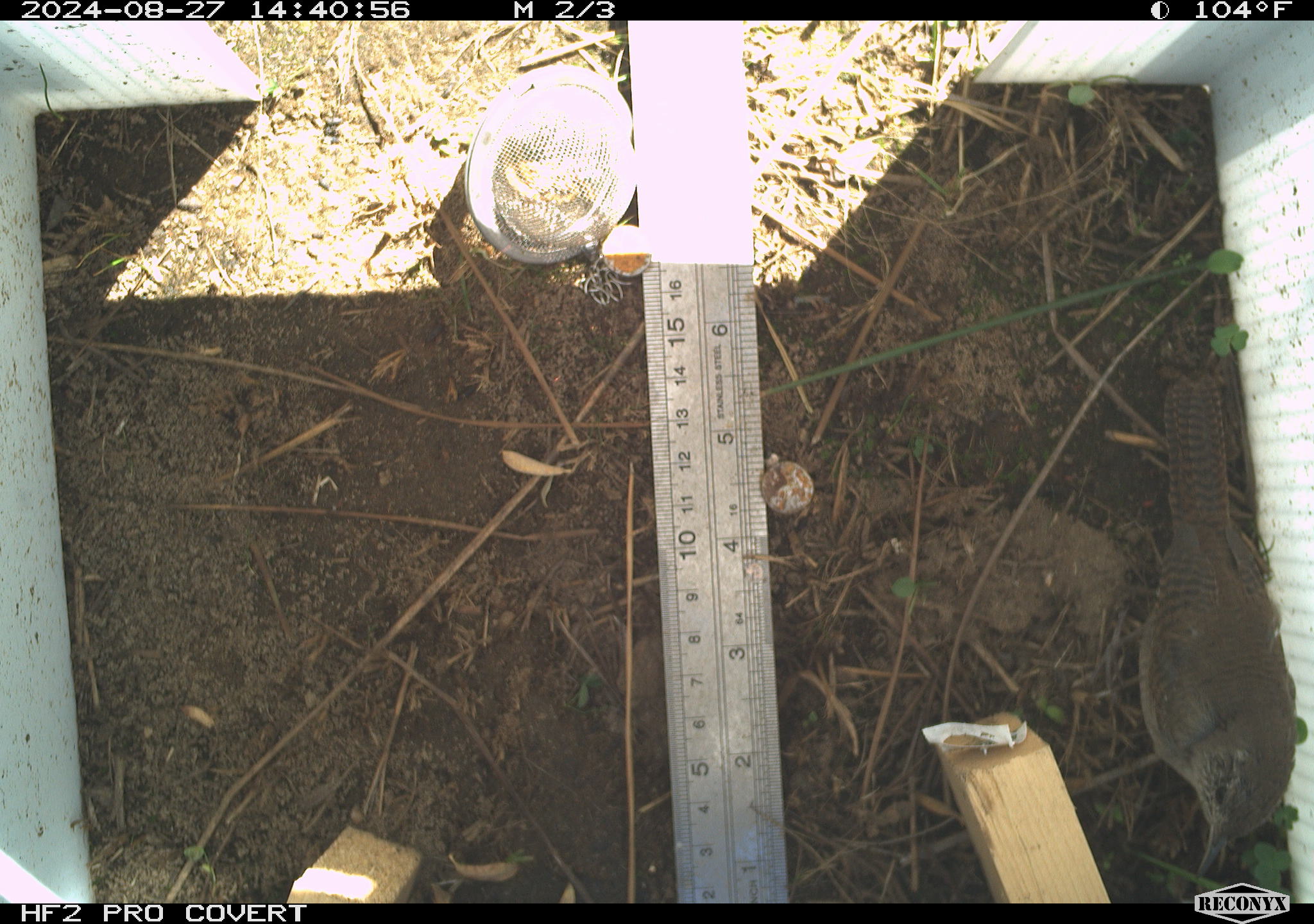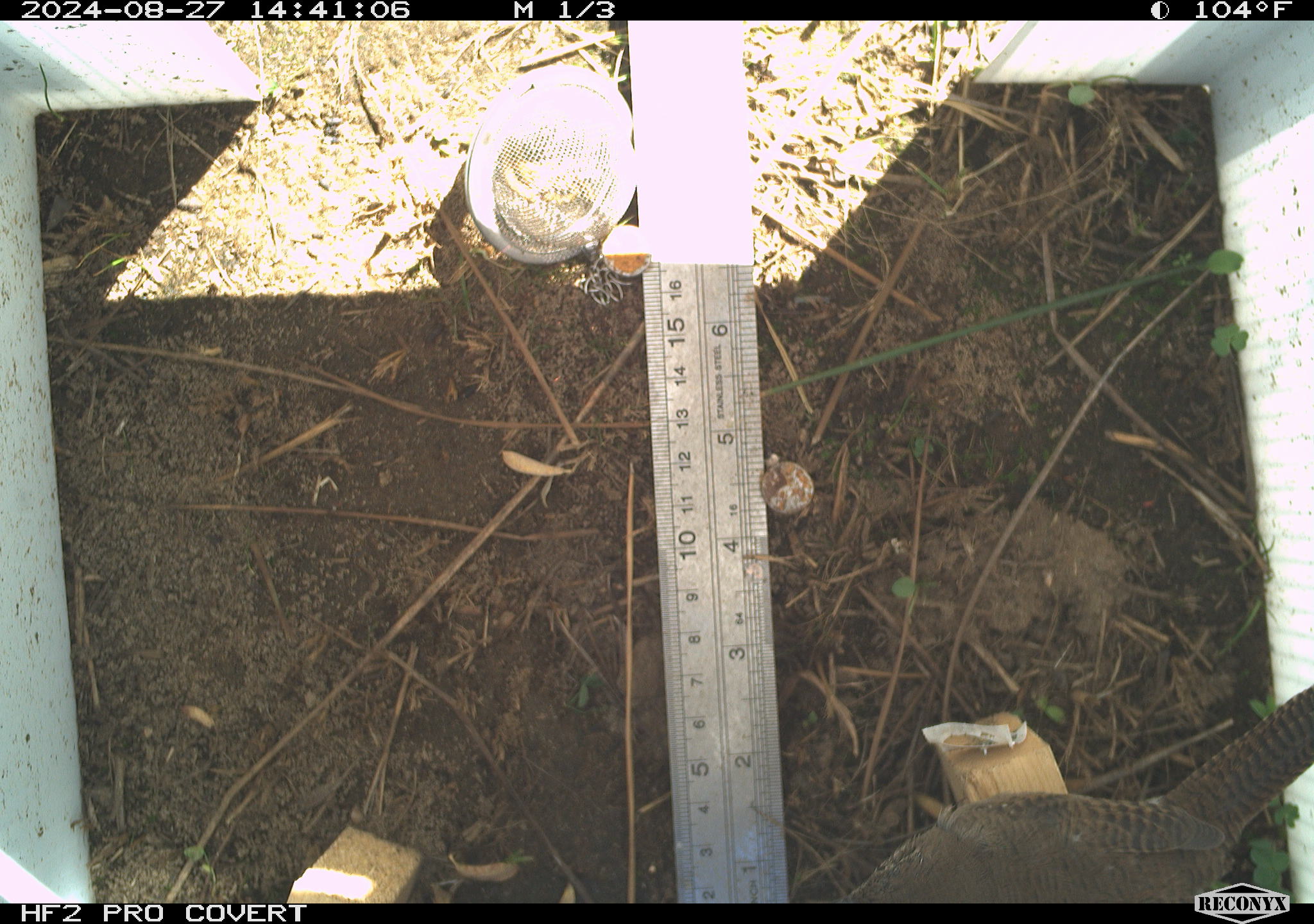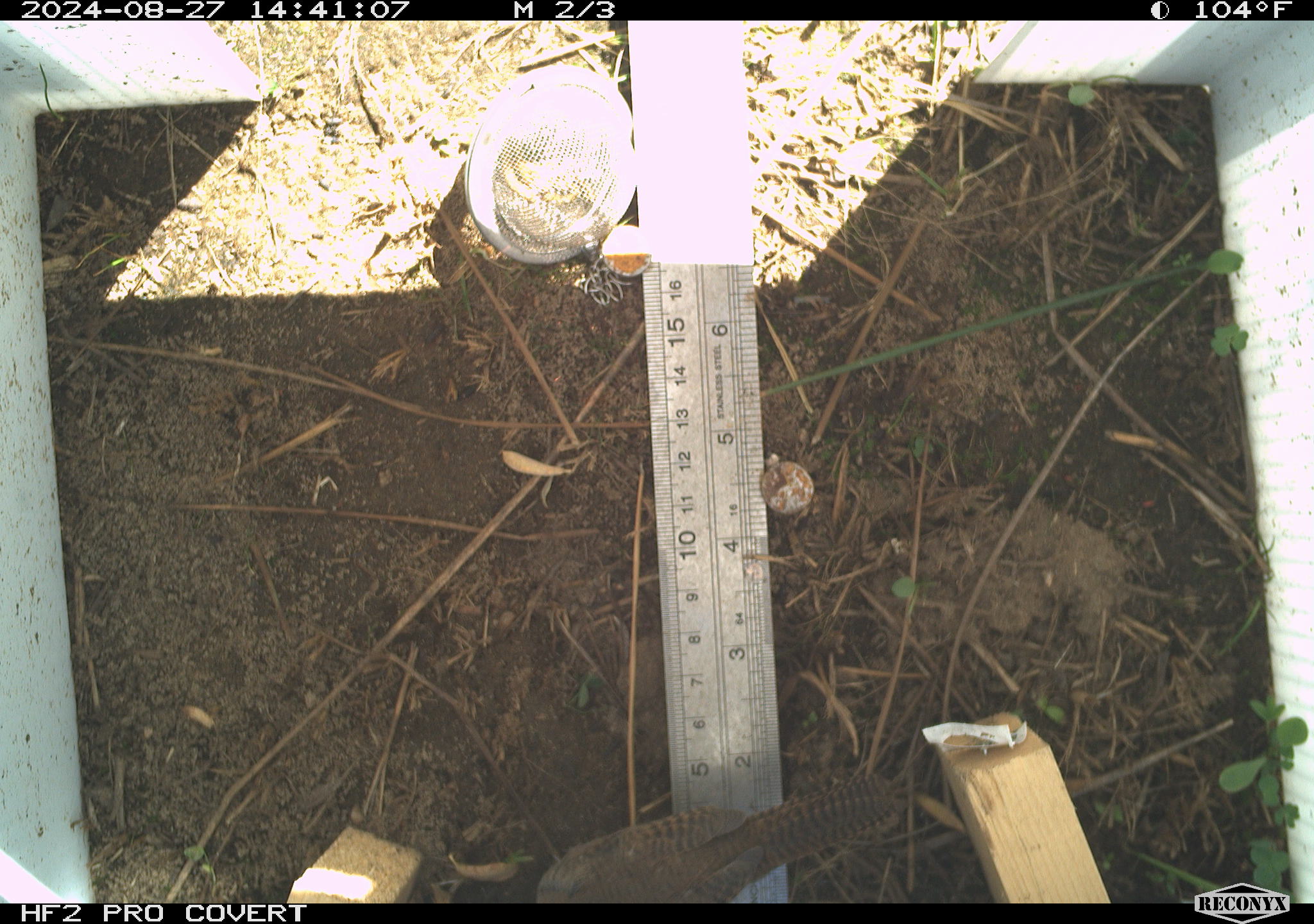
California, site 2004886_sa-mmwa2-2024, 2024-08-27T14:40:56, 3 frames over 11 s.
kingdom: Animalia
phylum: Chordata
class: Aves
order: Passeriformes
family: Troglodytidae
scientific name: Troglodytidae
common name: wren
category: troglodytidae family